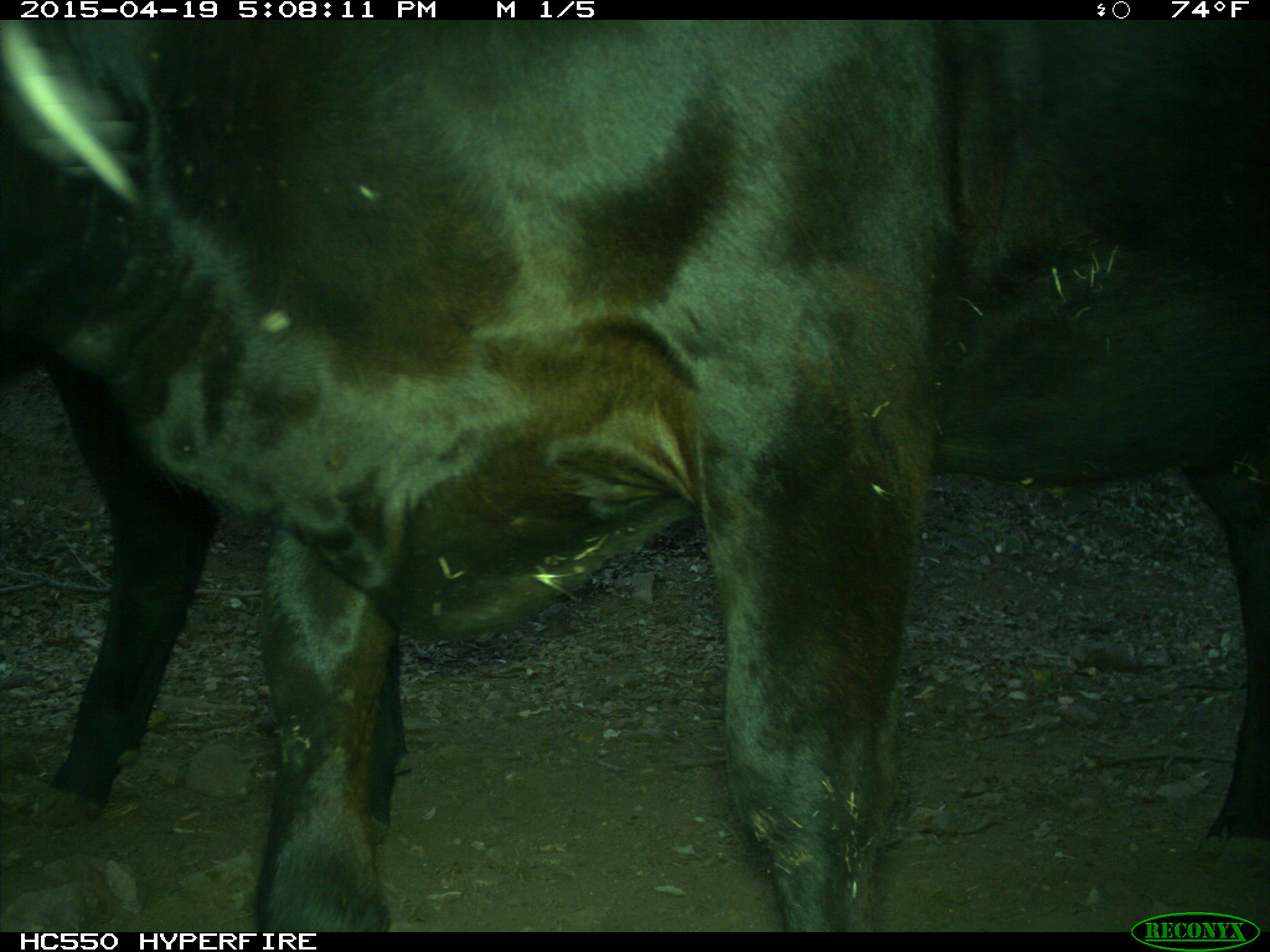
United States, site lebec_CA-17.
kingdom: Animalia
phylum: Chordata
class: Mammalia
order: Artiodactyla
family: Bovidae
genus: Bos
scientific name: Bos taurus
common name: domestic cow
Bos taurus (domestic cow).